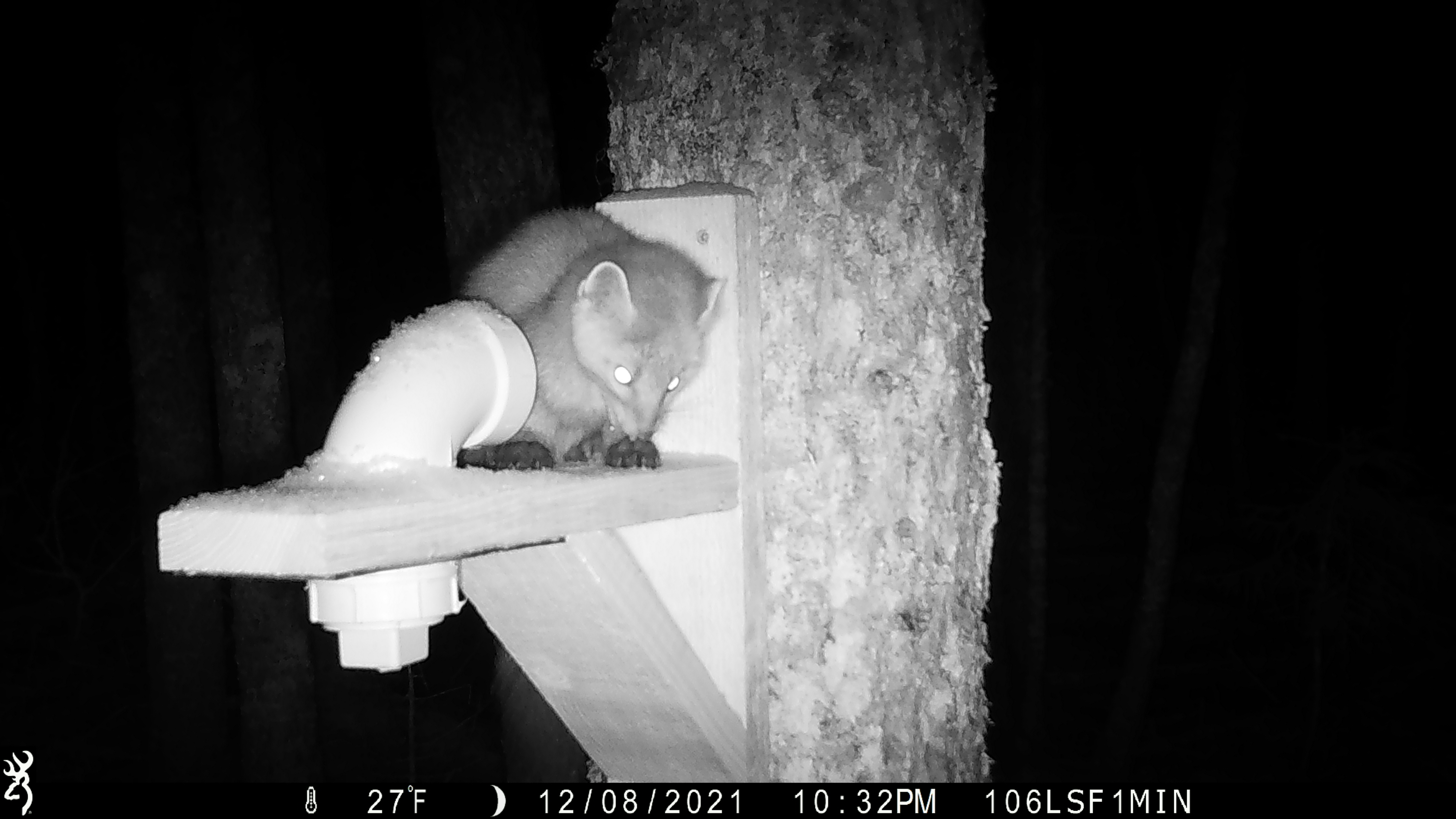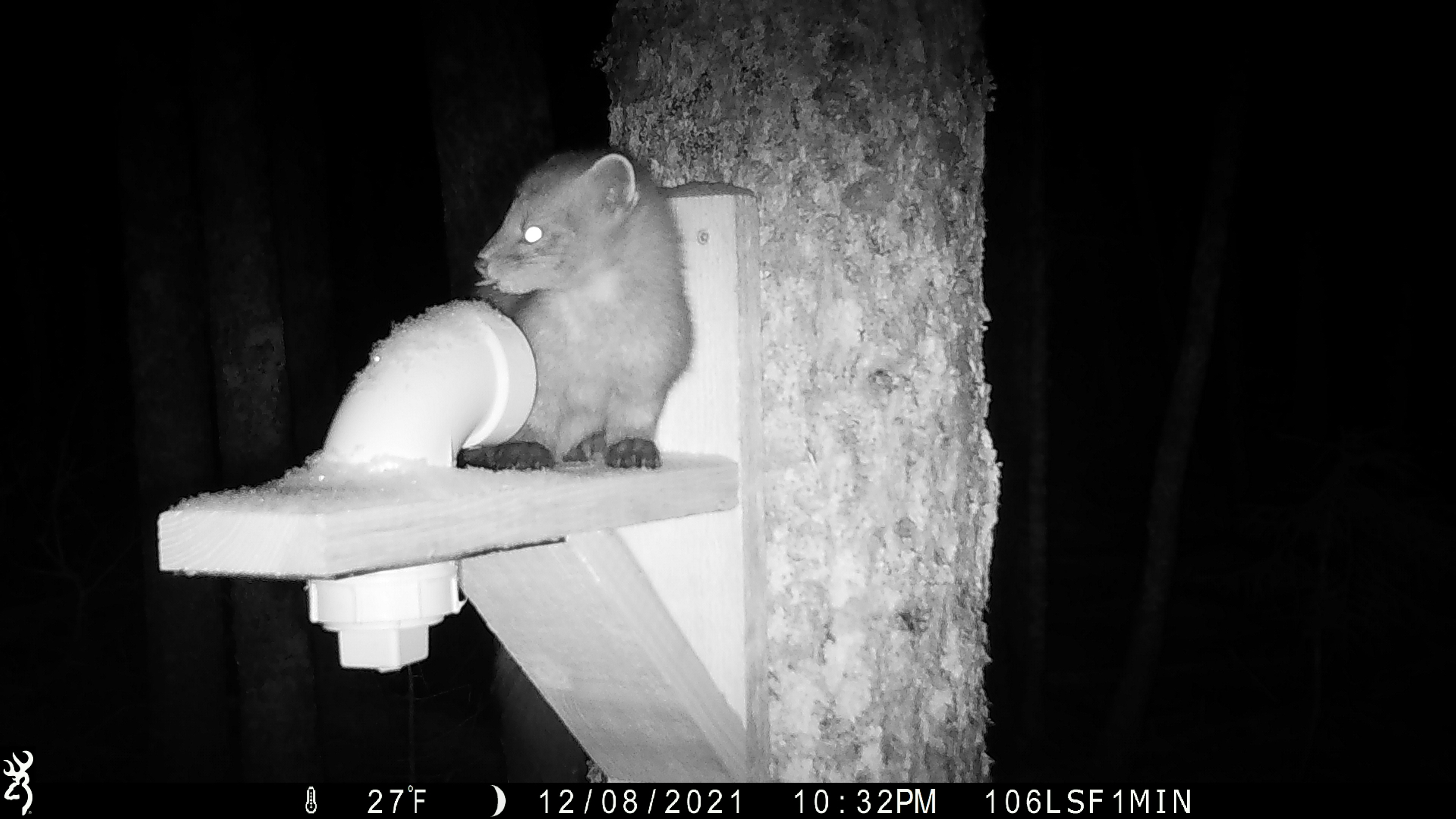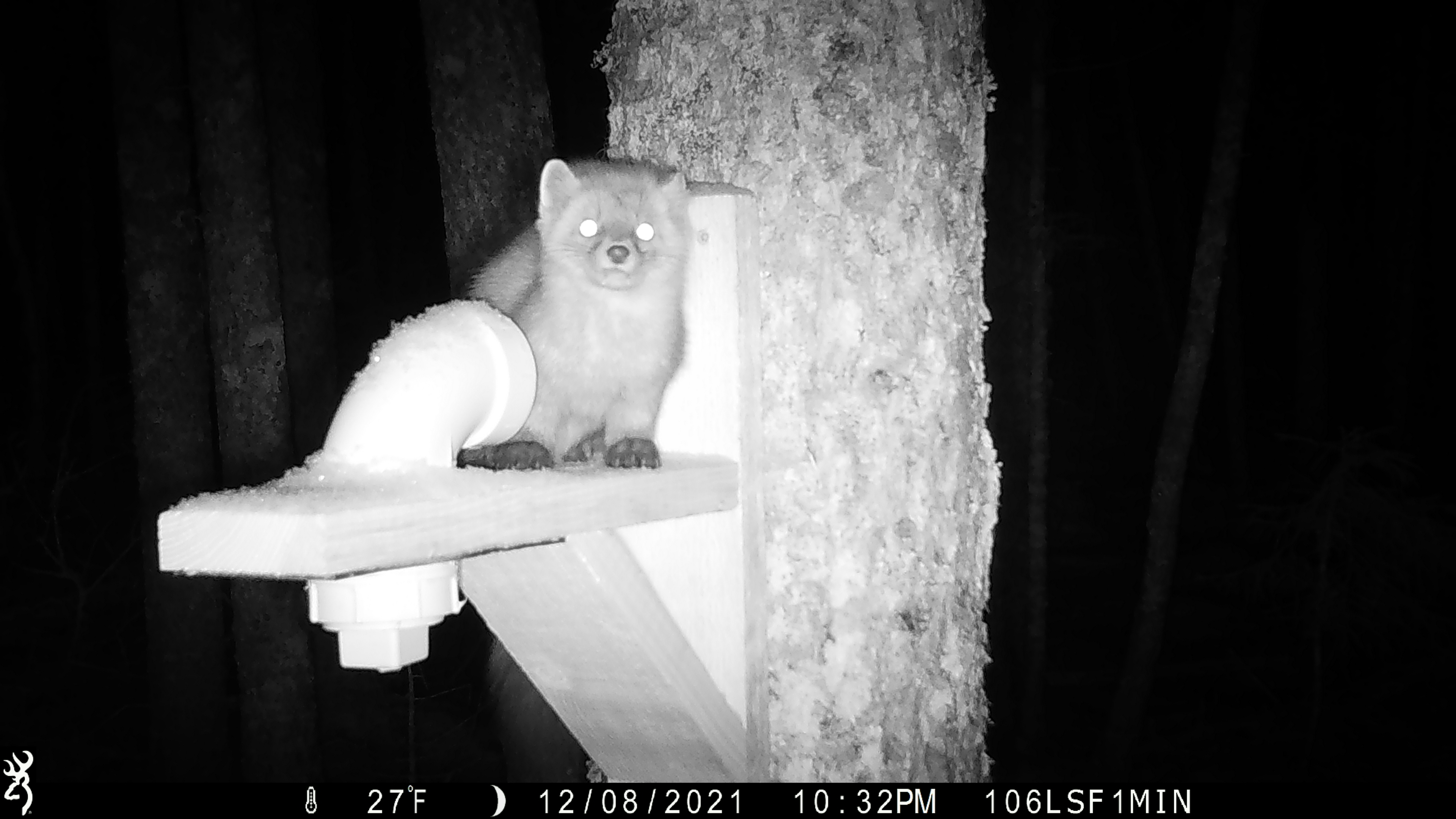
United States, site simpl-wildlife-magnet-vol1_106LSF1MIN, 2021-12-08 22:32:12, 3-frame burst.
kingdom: Animalia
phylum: Chordata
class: Mammalia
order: Carnivora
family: Mustelidae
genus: Martes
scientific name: Martes americana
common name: american marten